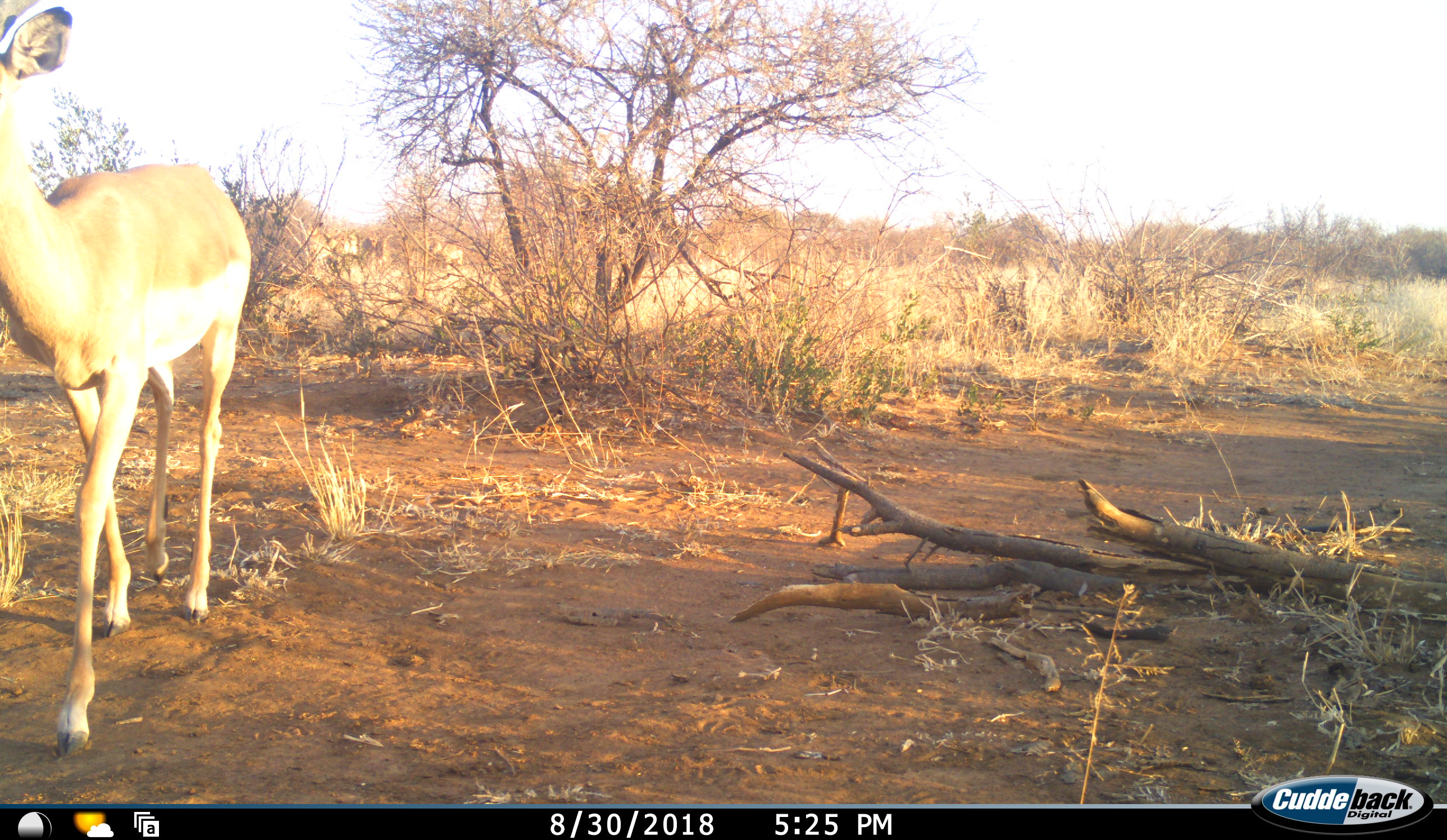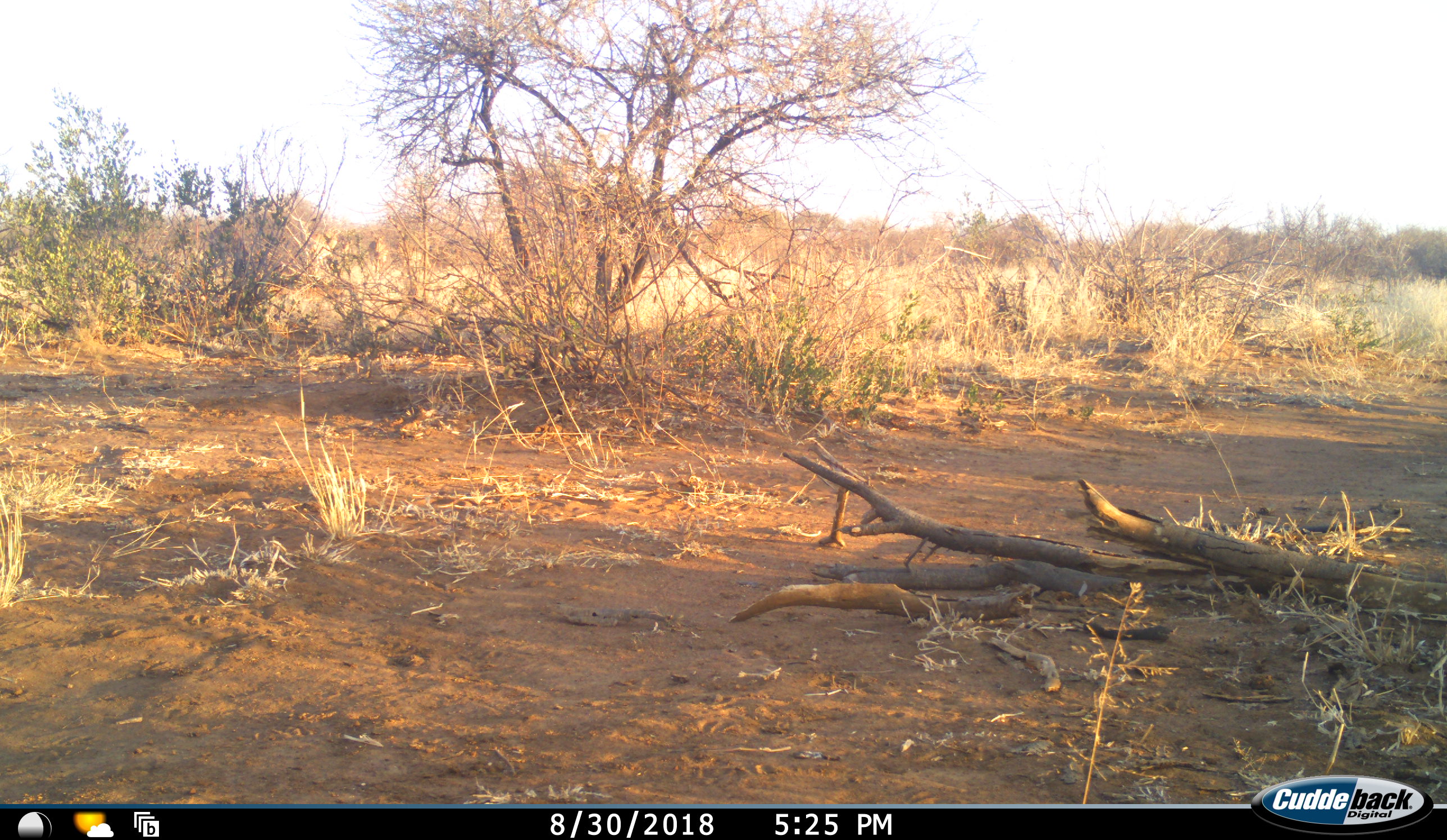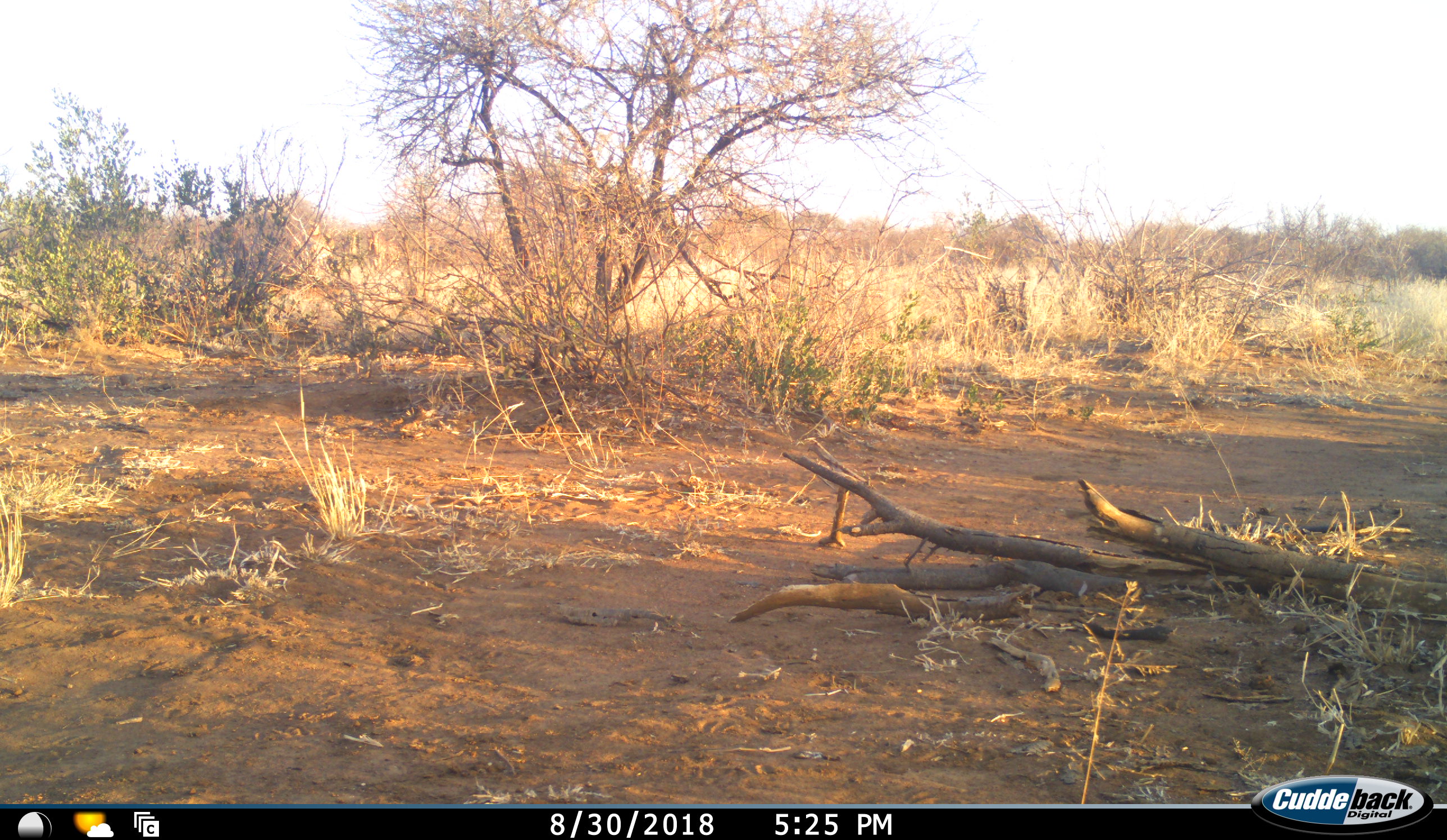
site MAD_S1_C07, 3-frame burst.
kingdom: Animalia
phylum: Chordata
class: Mammalia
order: Artiodactyla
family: Bovidae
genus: Aepyceros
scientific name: Aepyceros melampus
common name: impala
Impala (Aepyceros melampus), count 1. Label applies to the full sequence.